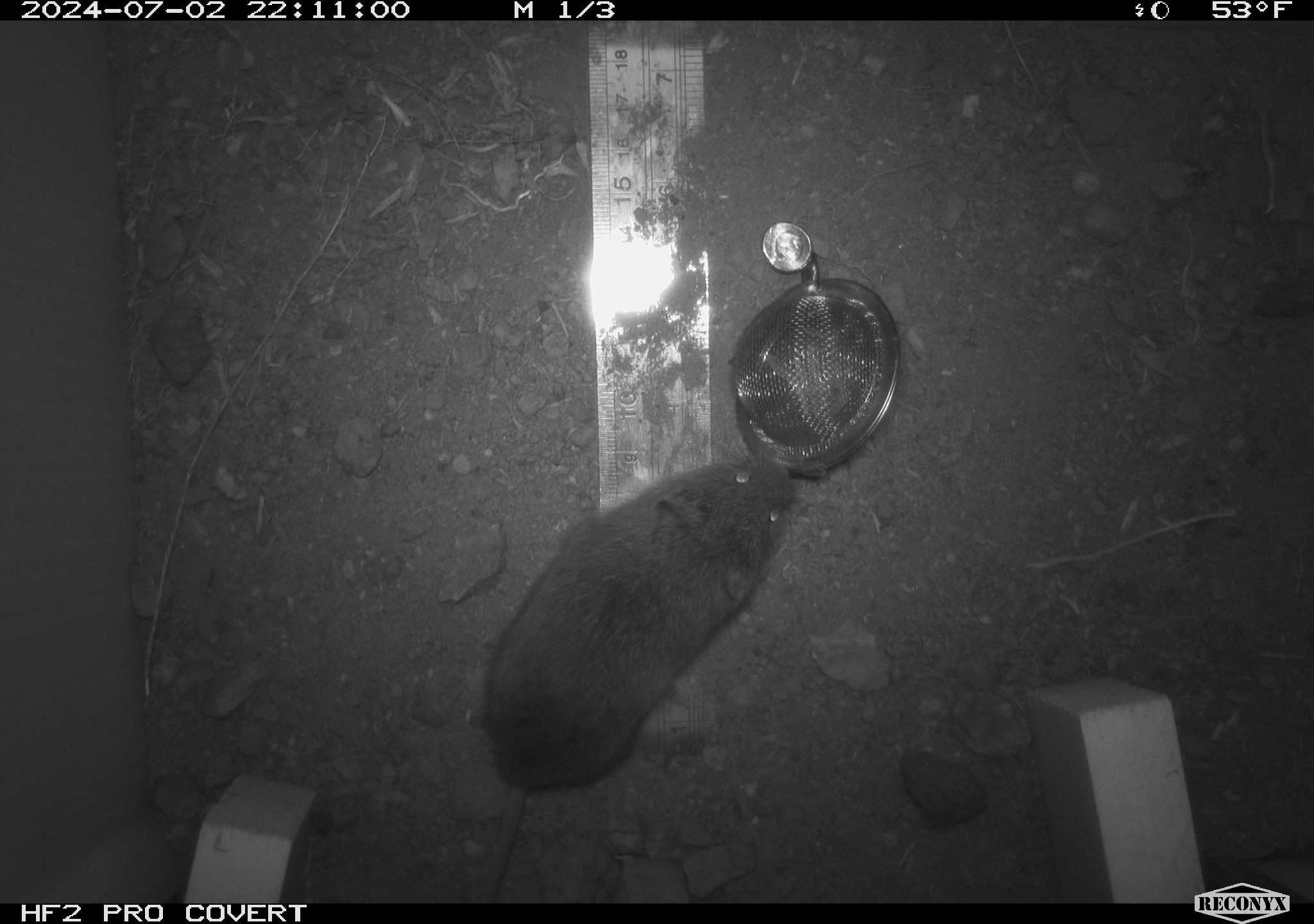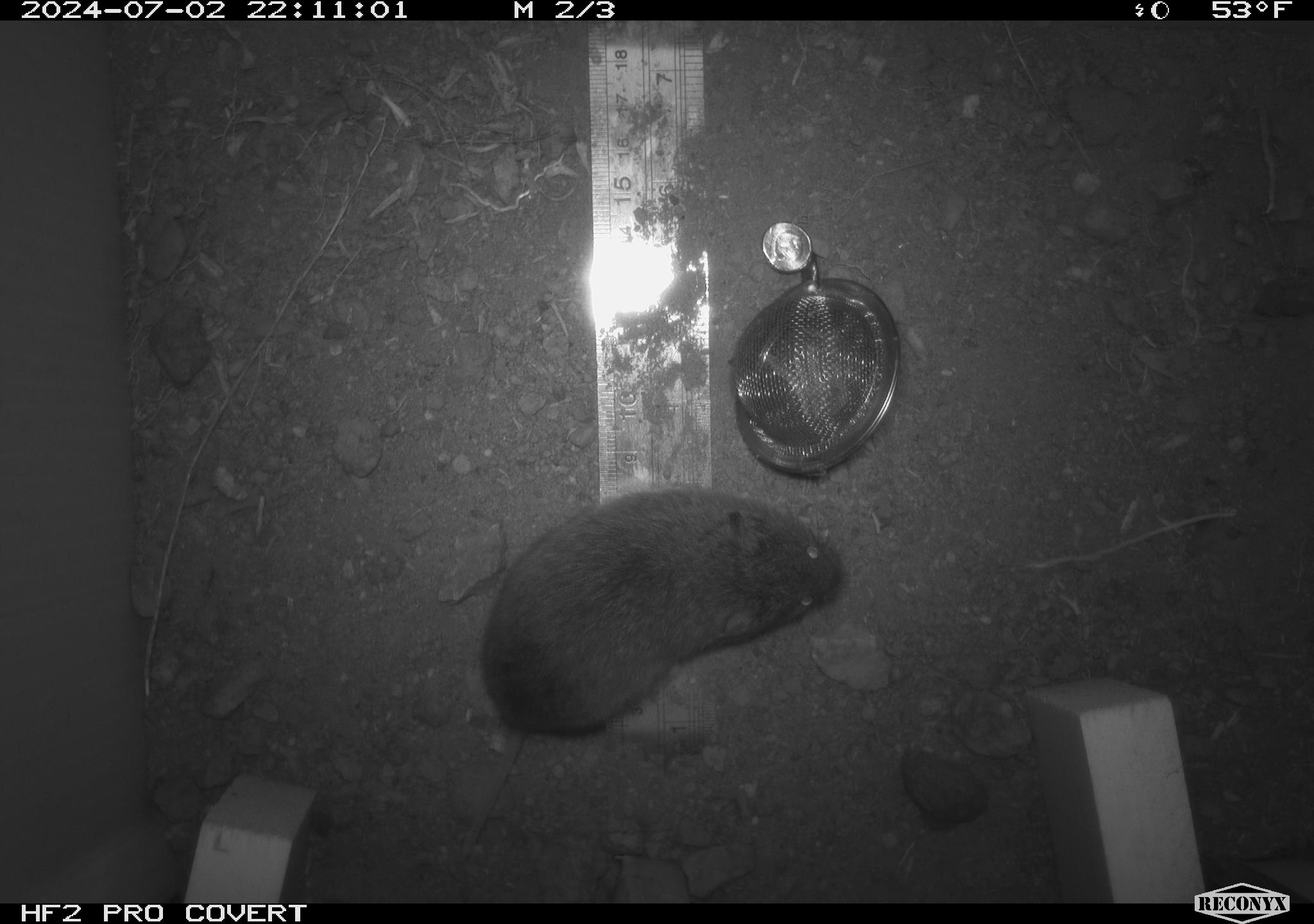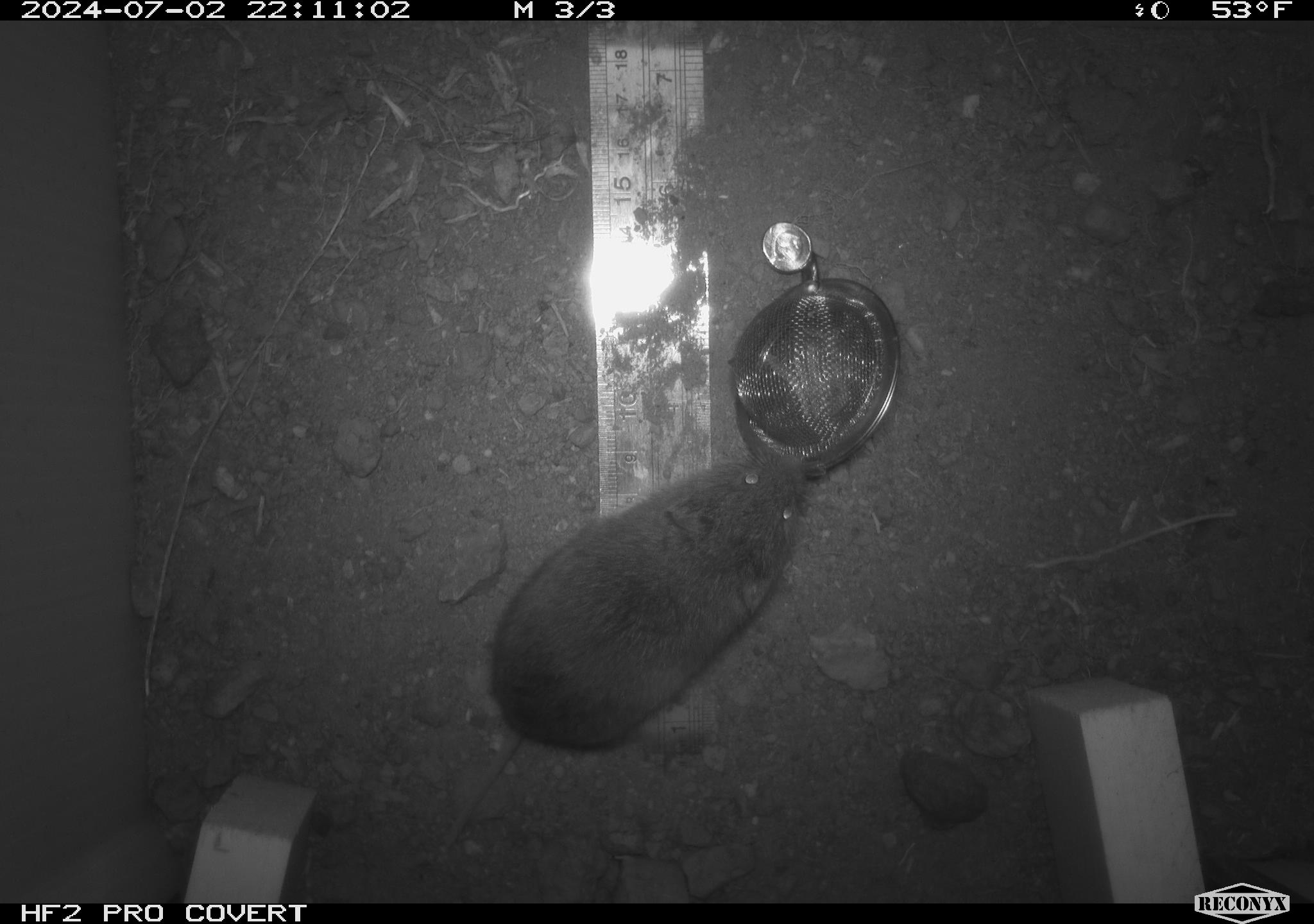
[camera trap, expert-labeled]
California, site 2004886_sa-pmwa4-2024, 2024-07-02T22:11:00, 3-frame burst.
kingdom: Animalia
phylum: Chordata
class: Mammalia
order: Rodentia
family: Cricetidae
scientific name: Arvicolinae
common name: voles, lemmings, and muskrats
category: arvicolinae subfamily